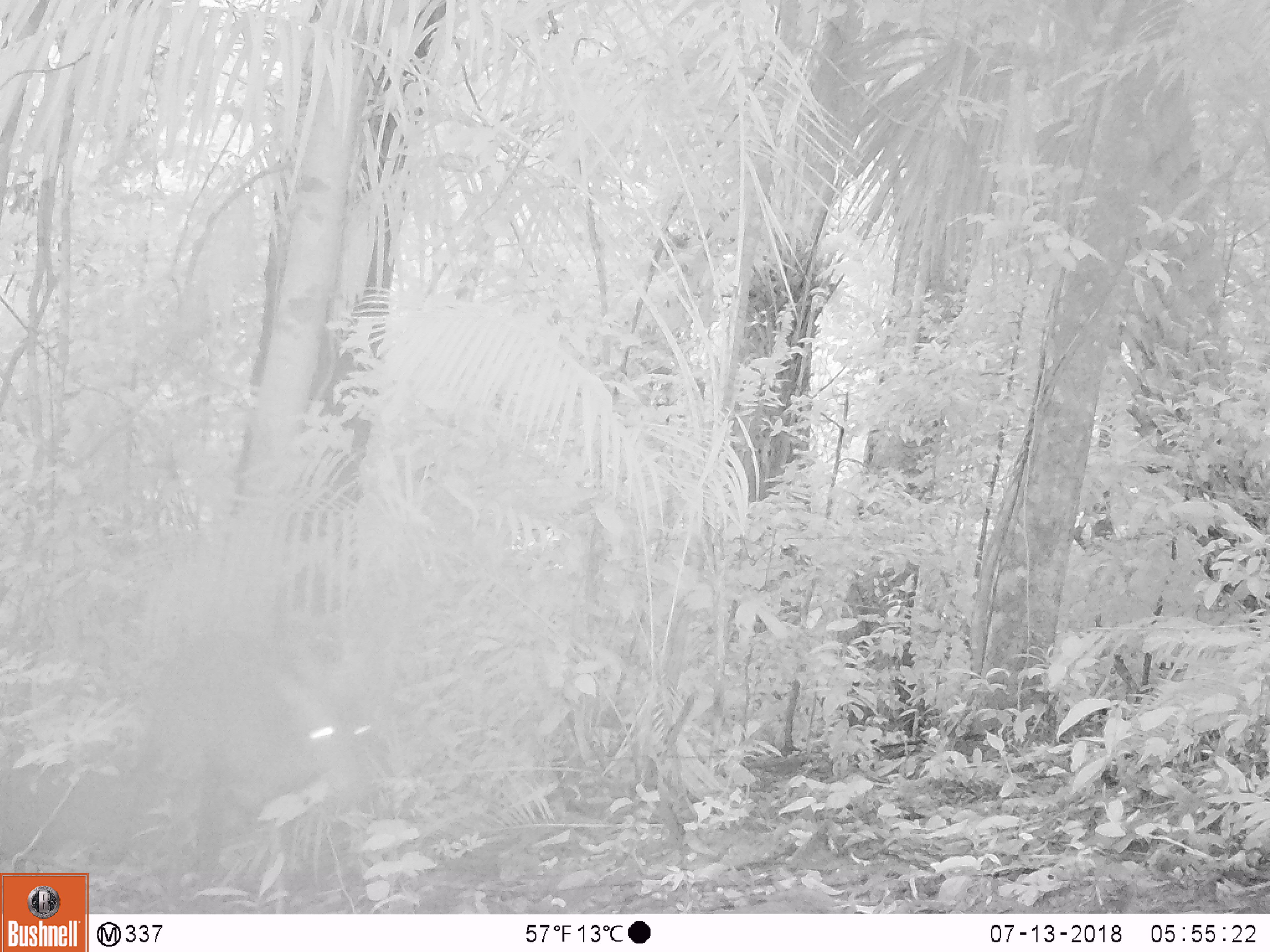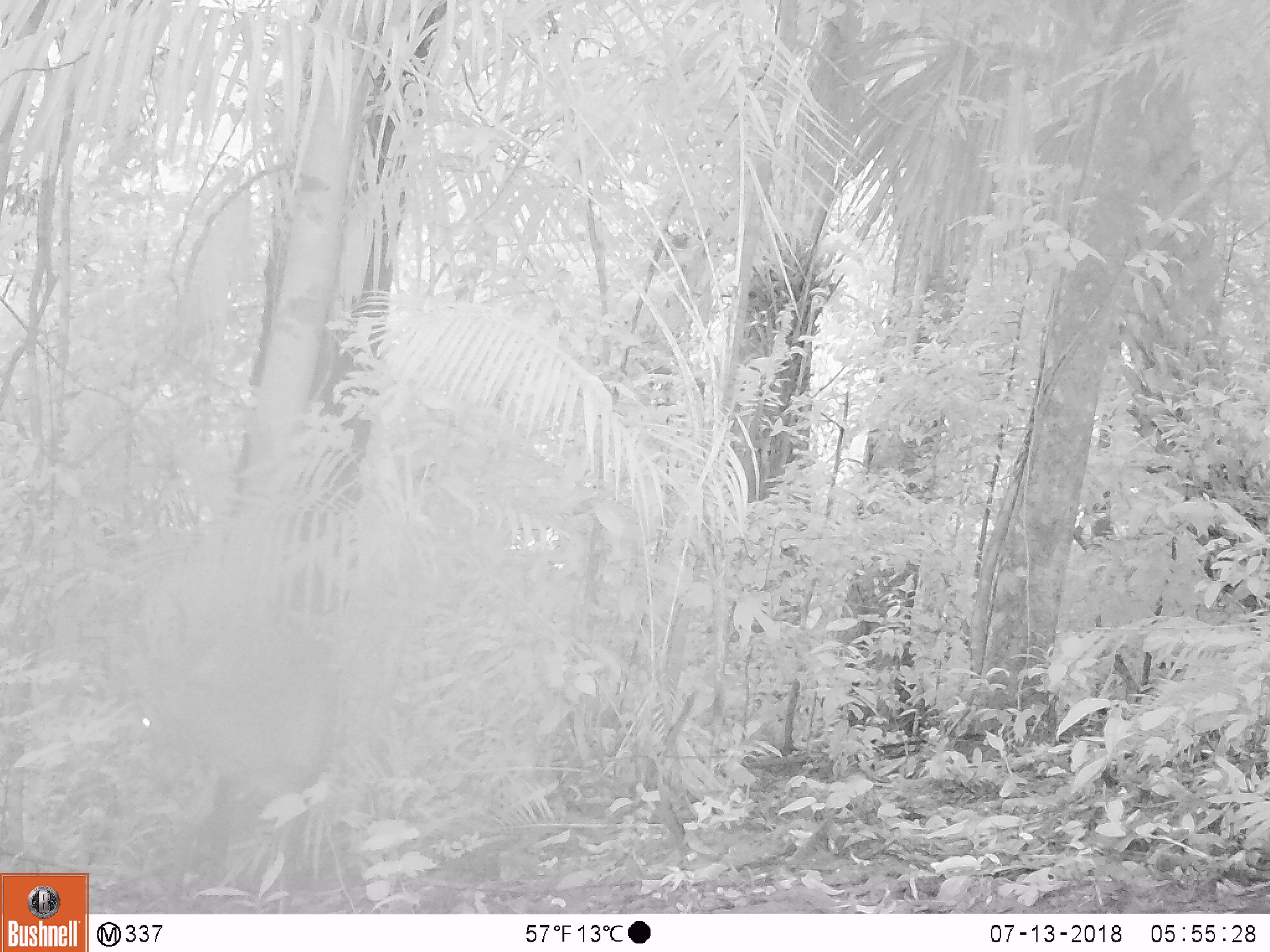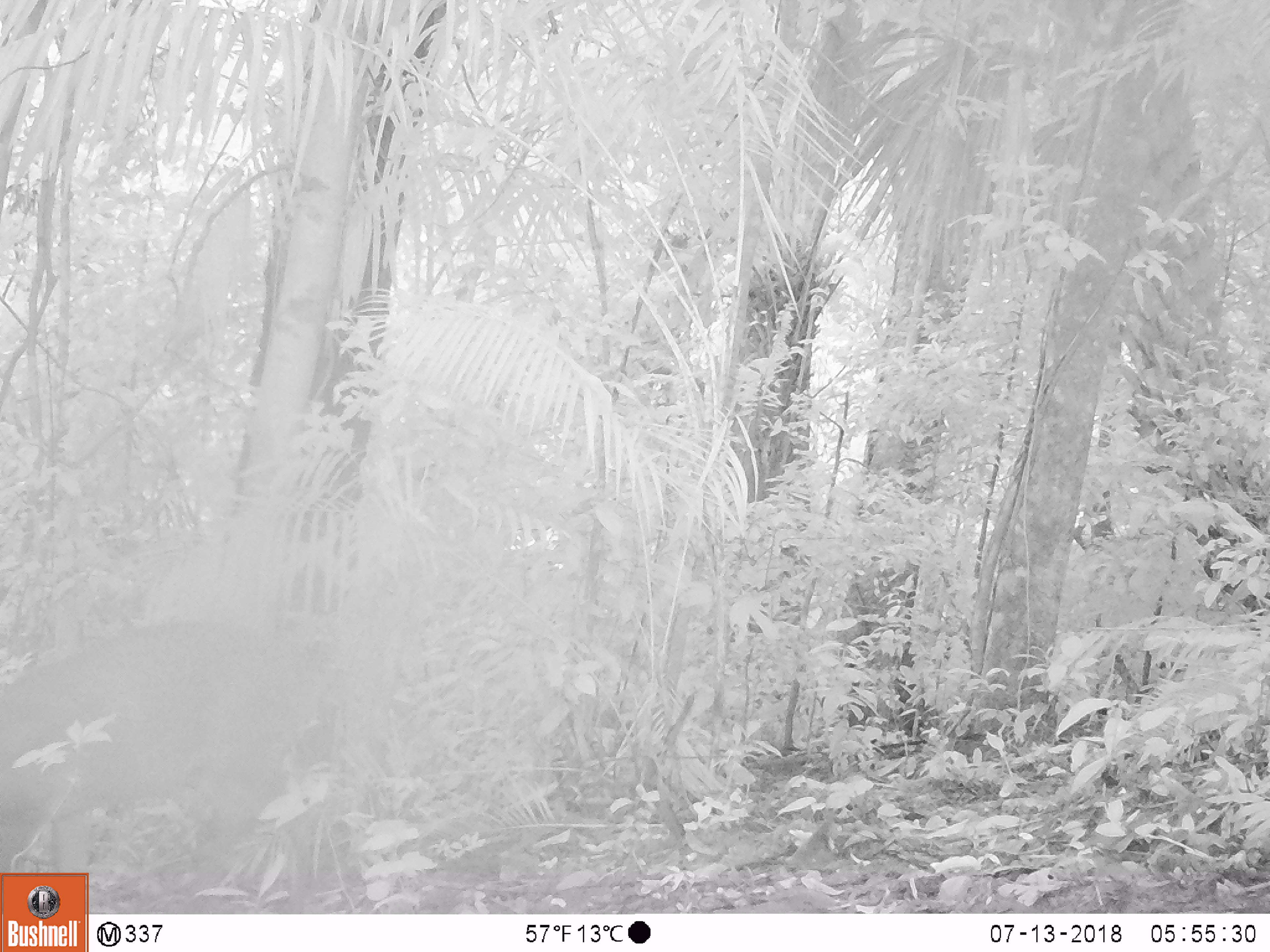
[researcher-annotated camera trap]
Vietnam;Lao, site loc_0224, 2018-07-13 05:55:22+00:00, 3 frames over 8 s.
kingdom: Animalia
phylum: Chordata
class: Mammalia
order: Artiodactyla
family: Cervidae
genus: Muntiacus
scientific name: Muntiacus vuquangensis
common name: large-antlered muntjac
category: large antlered muntjac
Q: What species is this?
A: Large antlered muntjac (large-antlered muntjac) (Muntiacus vuquangensis).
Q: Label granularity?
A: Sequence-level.